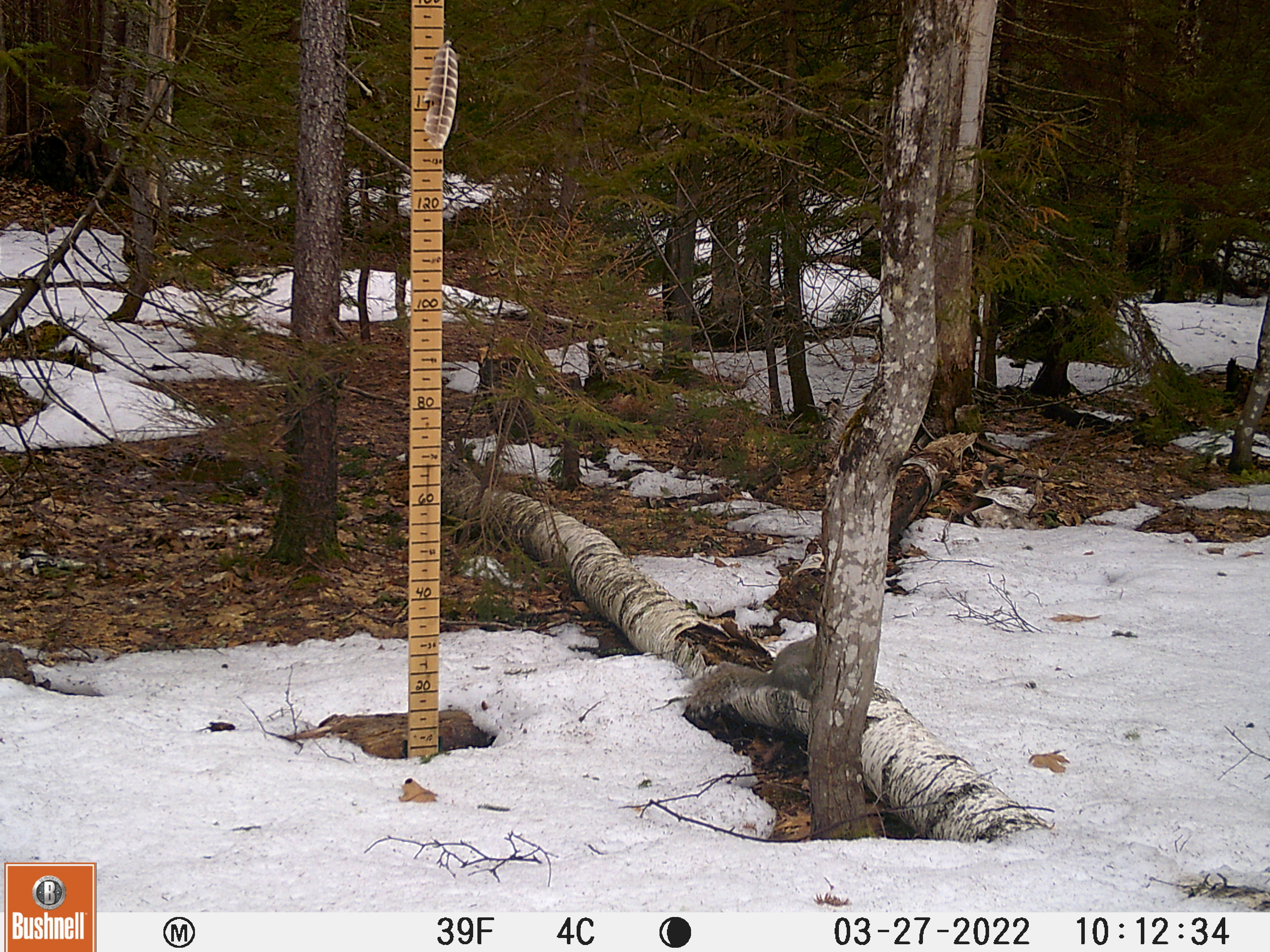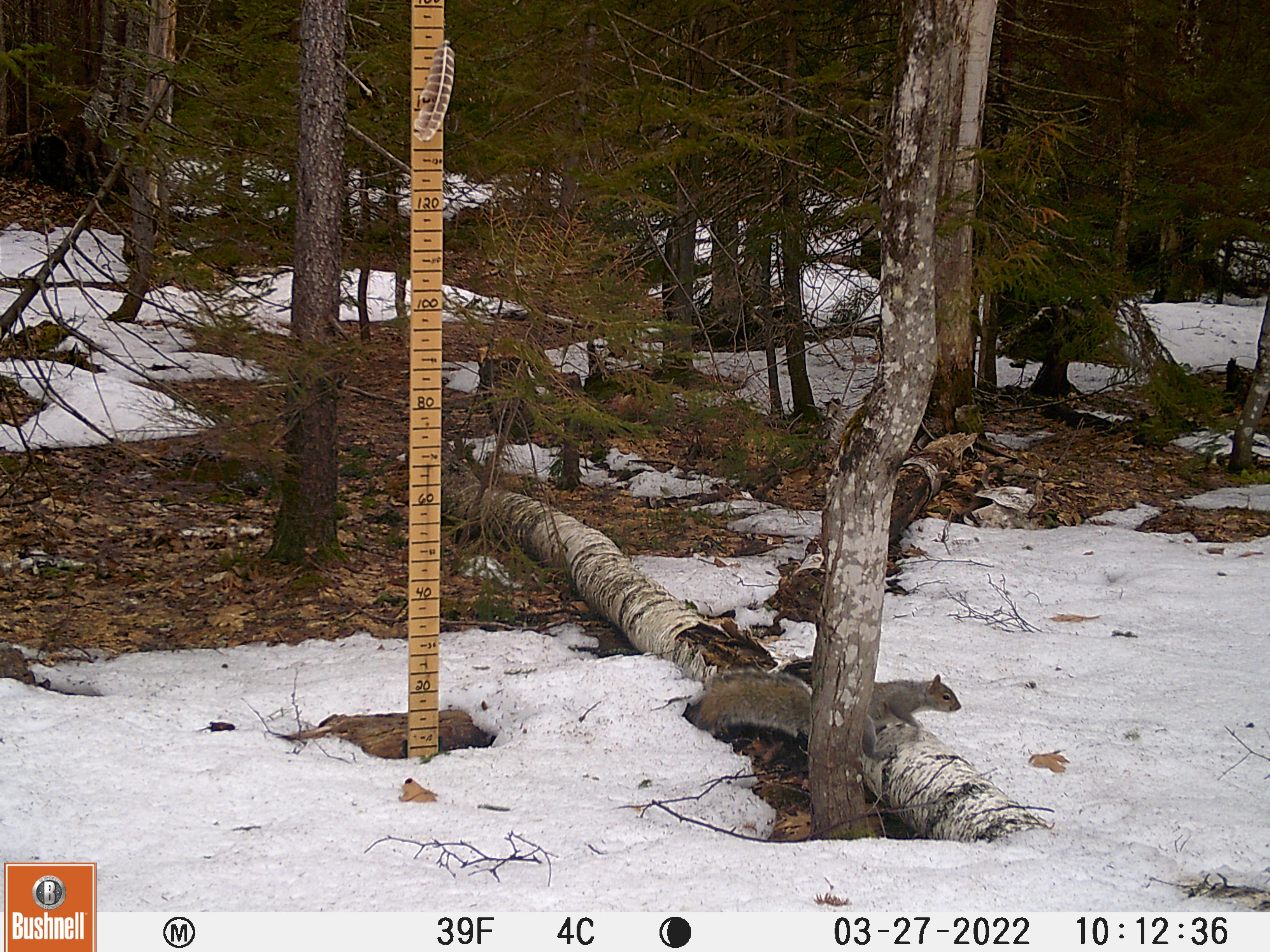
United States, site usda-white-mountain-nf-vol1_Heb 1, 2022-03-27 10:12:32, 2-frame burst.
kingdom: Animalia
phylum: Chordata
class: Mammalia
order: Rodentia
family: Sciuridae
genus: Sciurus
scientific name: Sciurus carolinensis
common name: gray squirrel